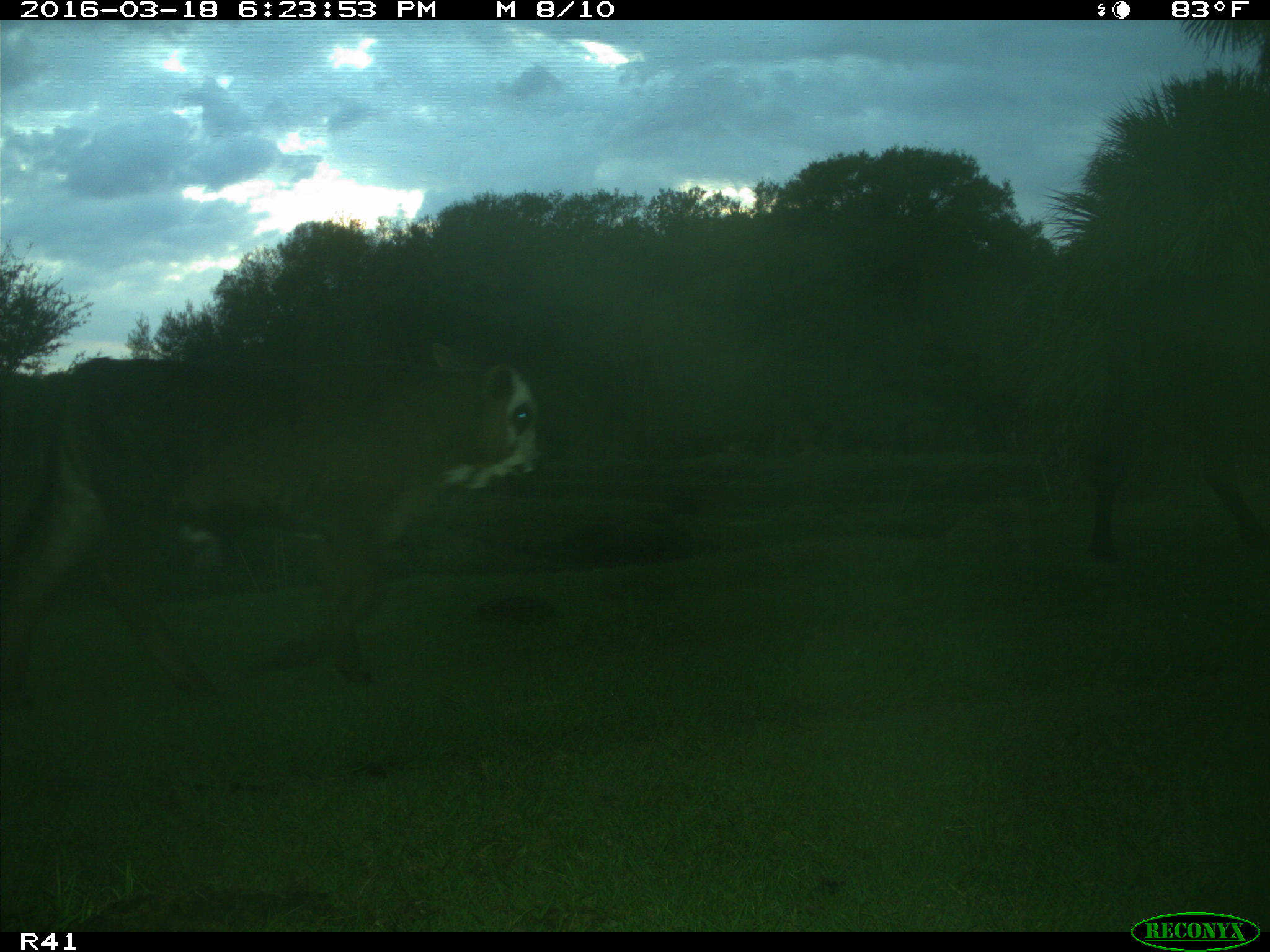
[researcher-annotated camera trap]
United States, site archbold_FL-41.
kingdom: Animalia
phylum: Chordata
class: Mammalia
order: Artiodactyla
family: Bovidae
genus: Bos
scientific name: Bos taurus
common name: domestic cow